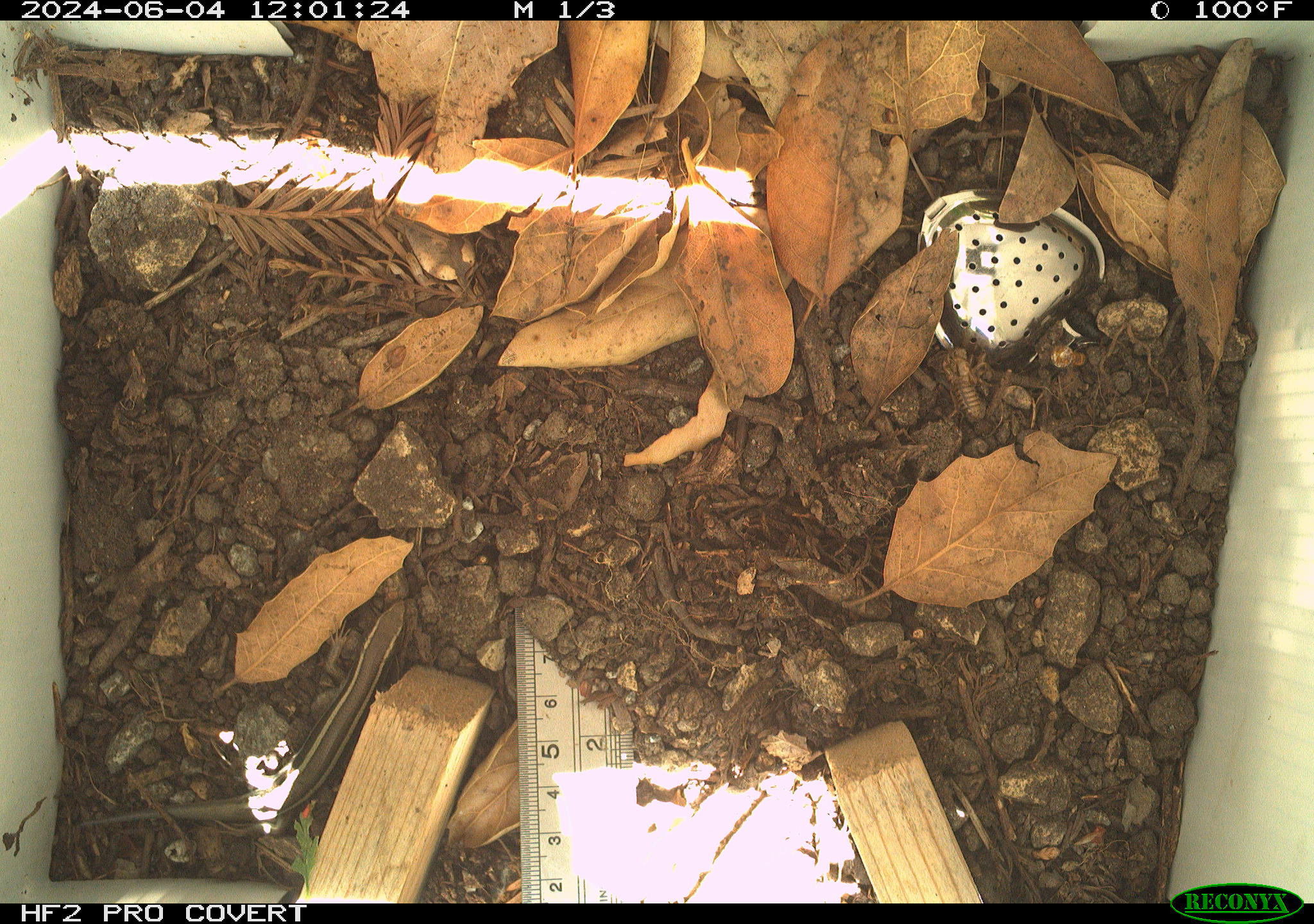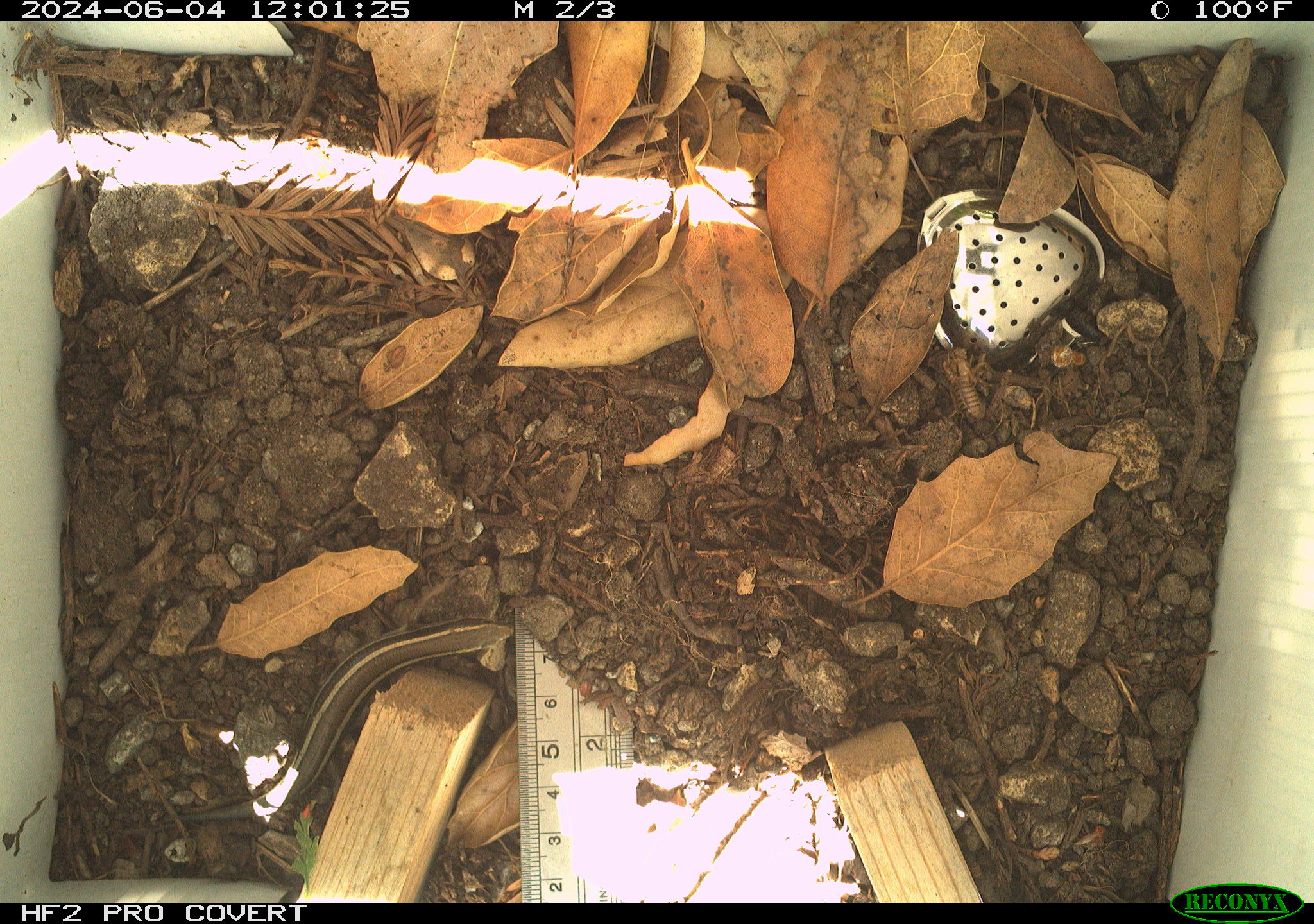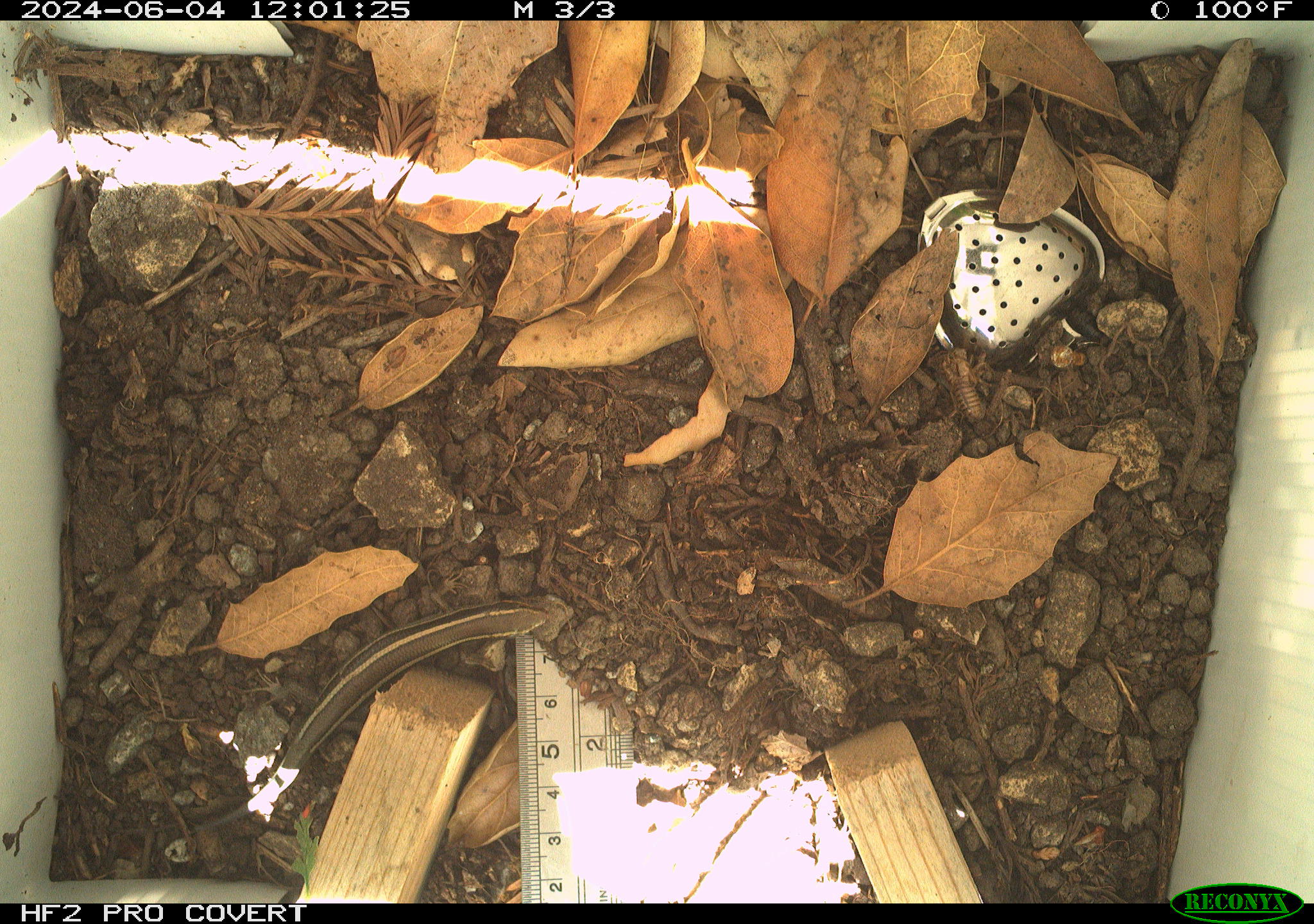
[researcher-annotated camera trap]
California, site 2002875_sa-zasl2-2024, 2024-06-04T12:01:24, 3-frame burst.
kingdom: Animalia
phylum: Chordata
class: Reptilia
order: Squamata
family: Scincidae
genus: Plestiodon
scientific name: Plestiodon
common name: blue-tailed skinks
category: plestiodon species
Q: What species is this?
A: Plestiodon species (blue-tailed skinks) (Plestiodon).